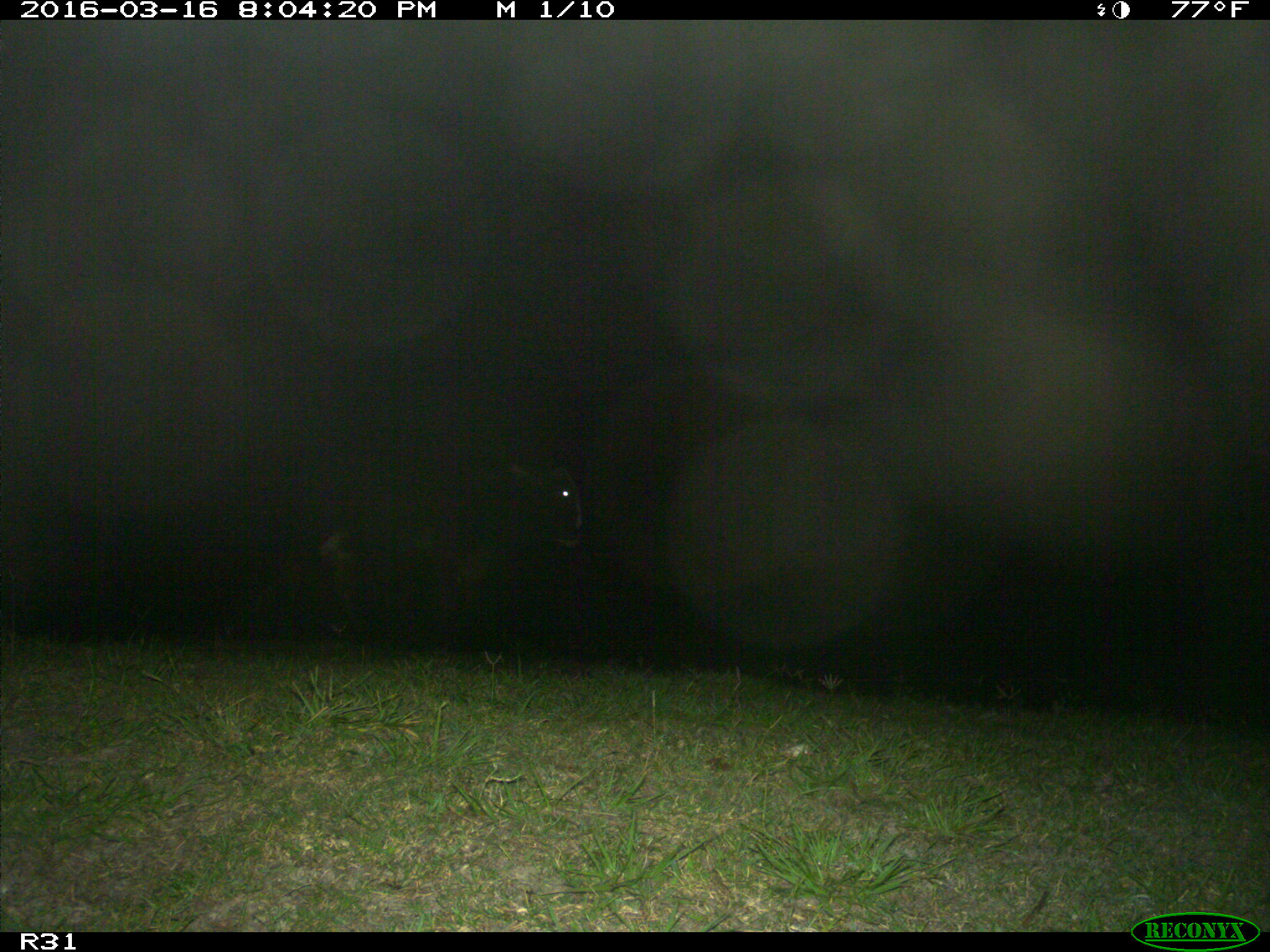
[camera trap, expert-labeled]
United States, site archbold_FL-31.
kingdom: Animalia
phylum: Chordata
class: Mammalia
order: Artiodactyla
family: Bovidae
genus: Bos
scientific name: Bos taurus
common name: domestic cow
Bos taurus (domestic cow).